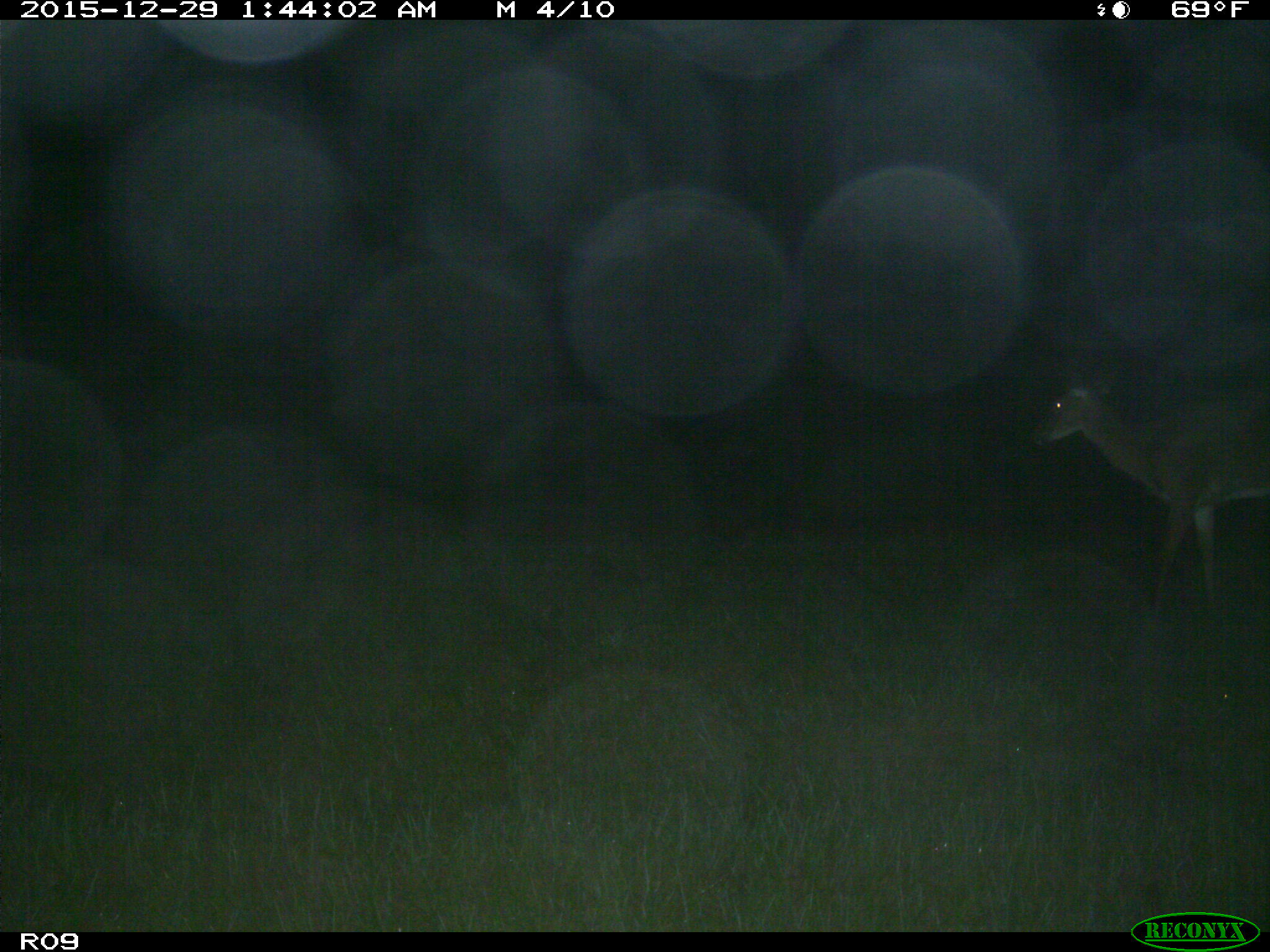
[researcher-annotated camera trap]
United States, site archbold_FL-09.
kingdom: Animalia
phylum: Chordata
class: Mammalia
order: Artiodactyla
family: Cervidae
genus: Odocoileus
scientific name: Odocoileus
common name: deer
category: unidentified deer